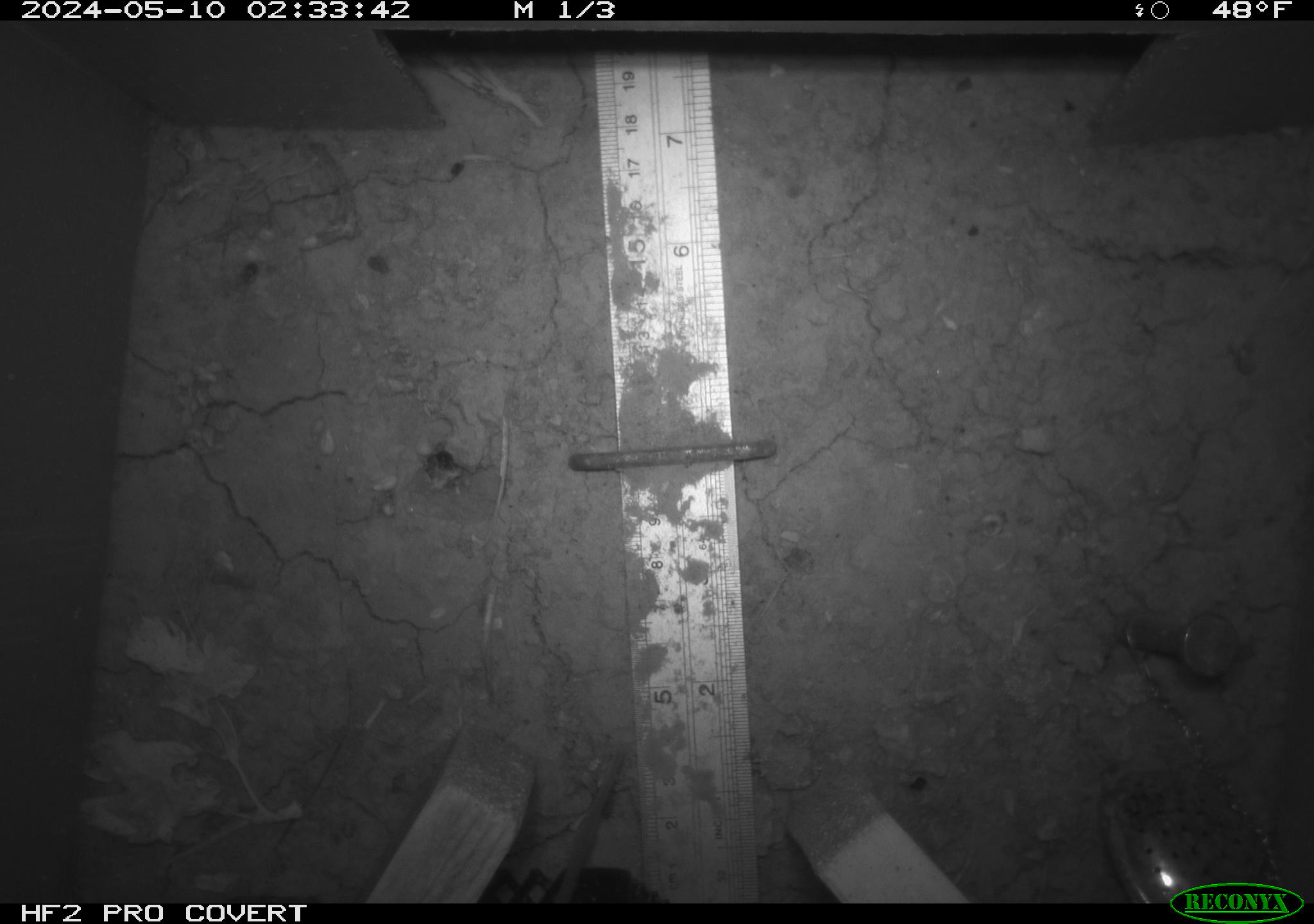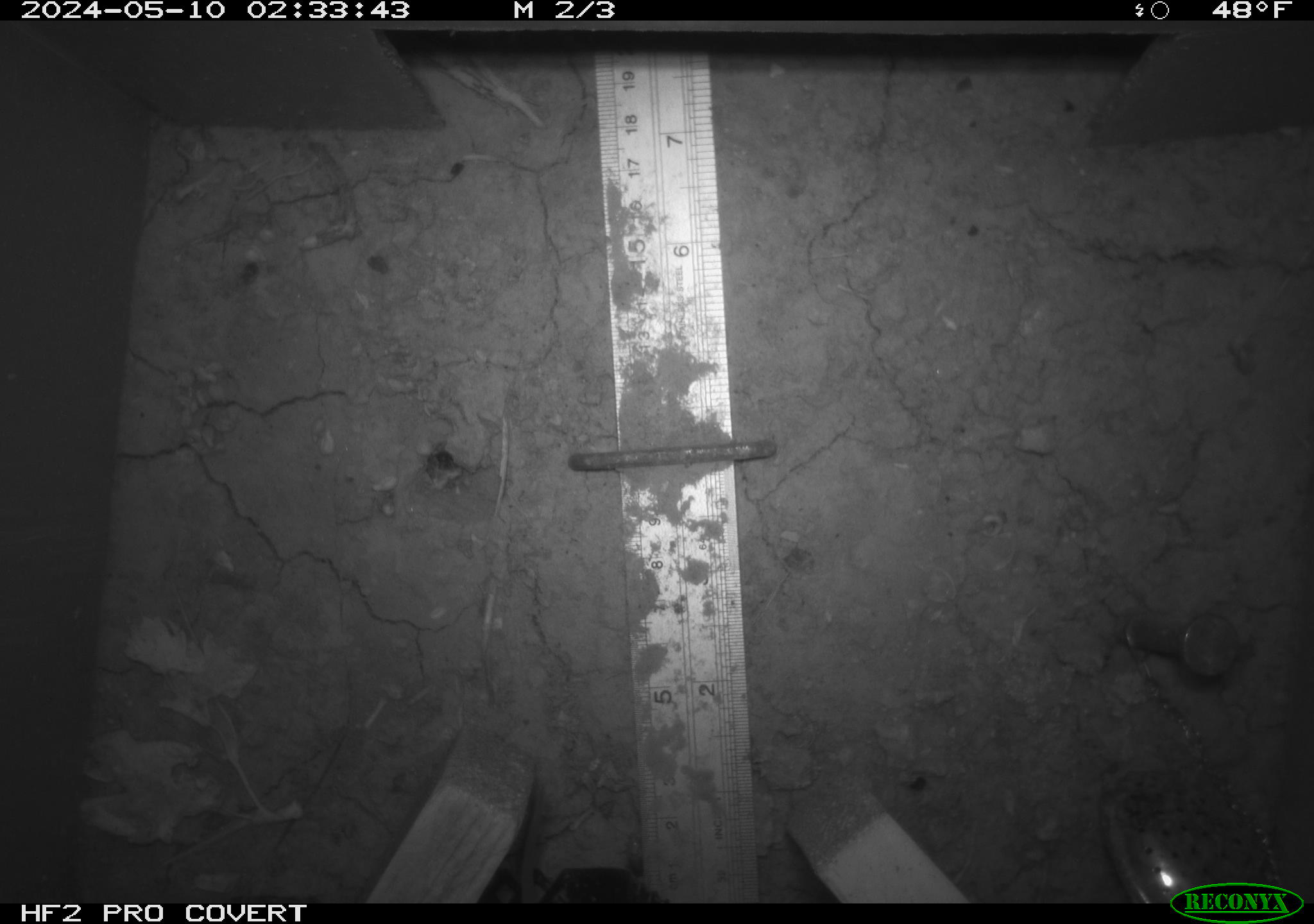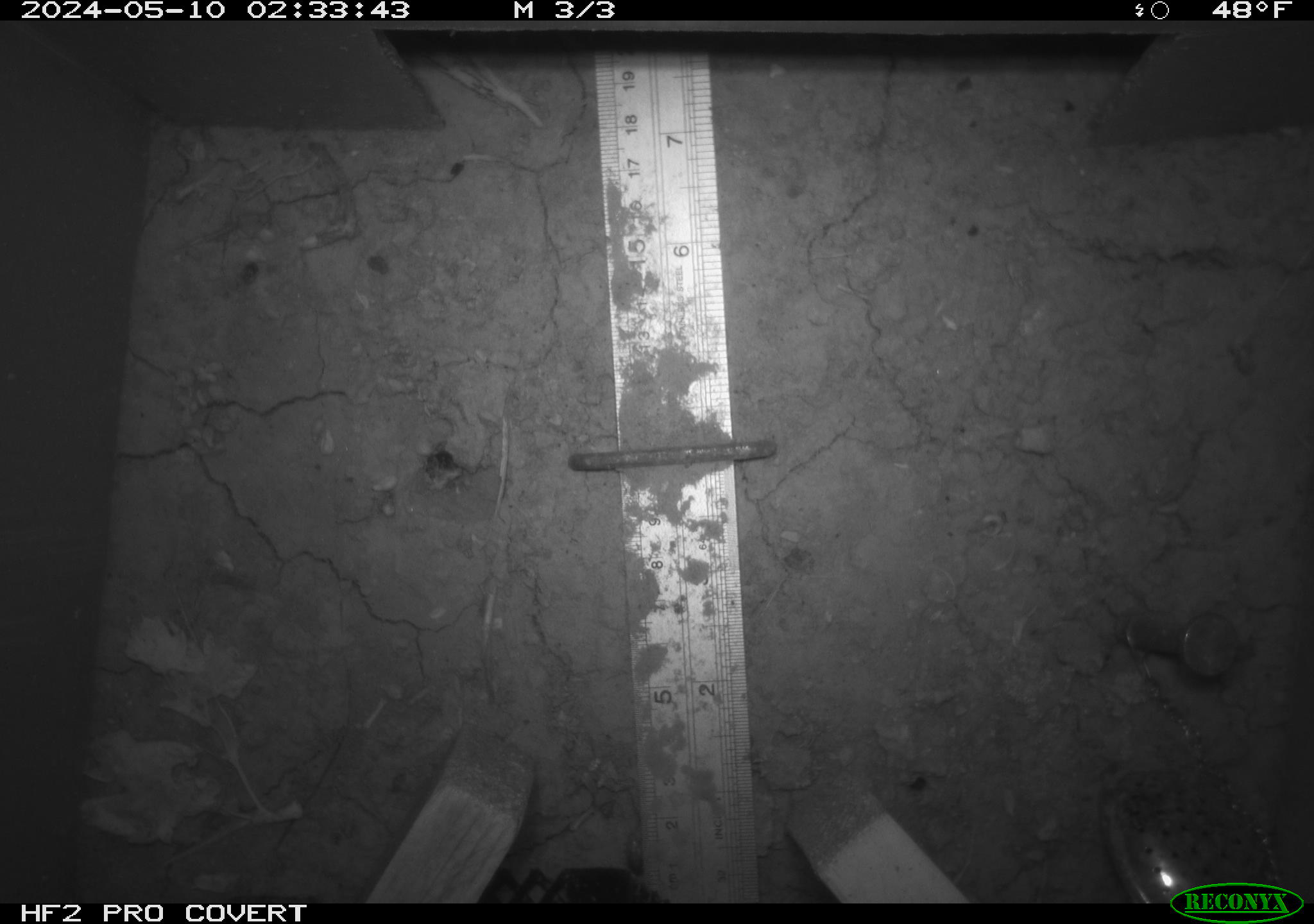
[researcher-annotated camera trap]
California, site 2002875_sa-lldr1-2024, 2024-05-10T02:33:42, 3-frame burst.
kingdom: Animalia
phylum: Chordata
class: Mammalia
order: Rodentia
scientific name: Rodentia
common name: rodent